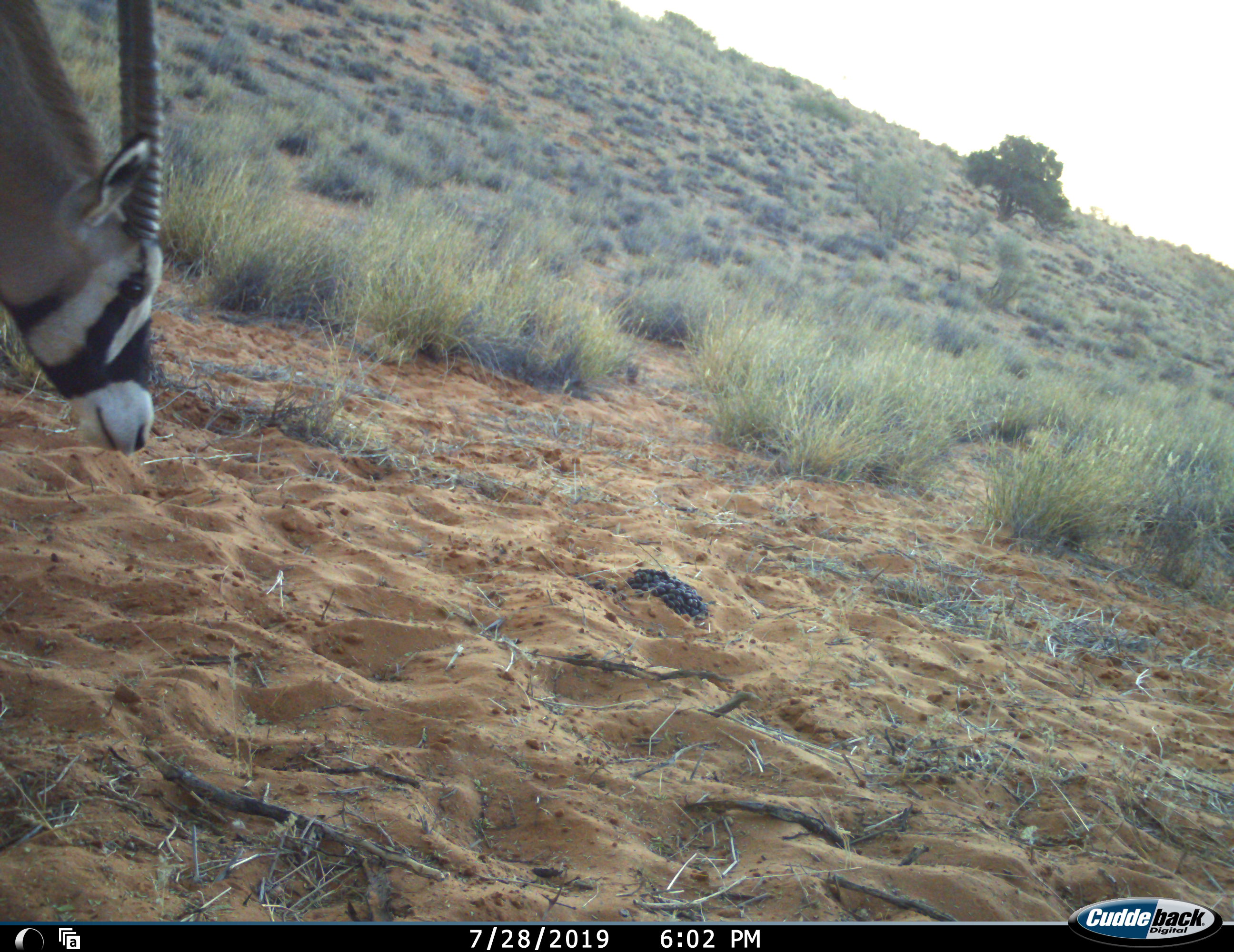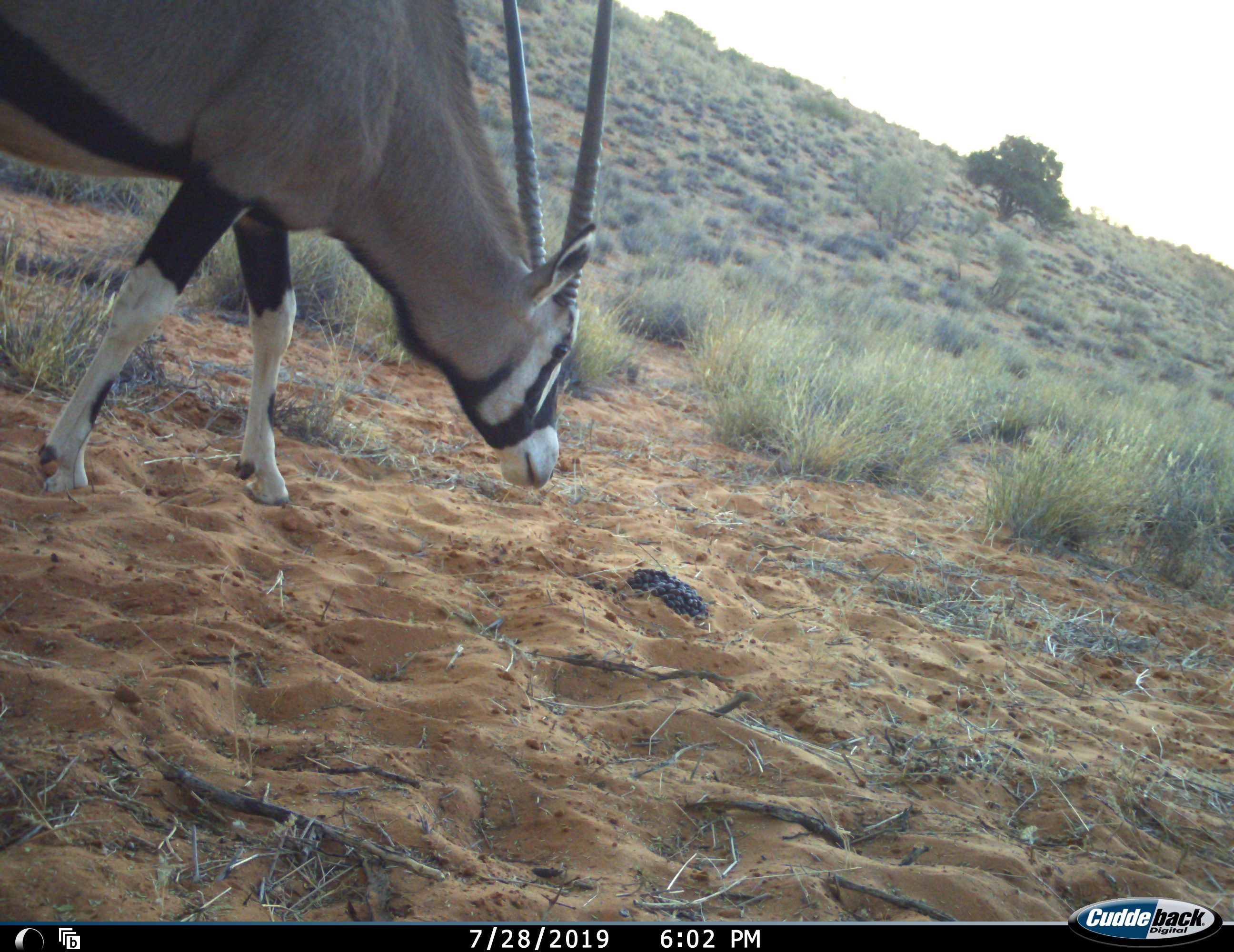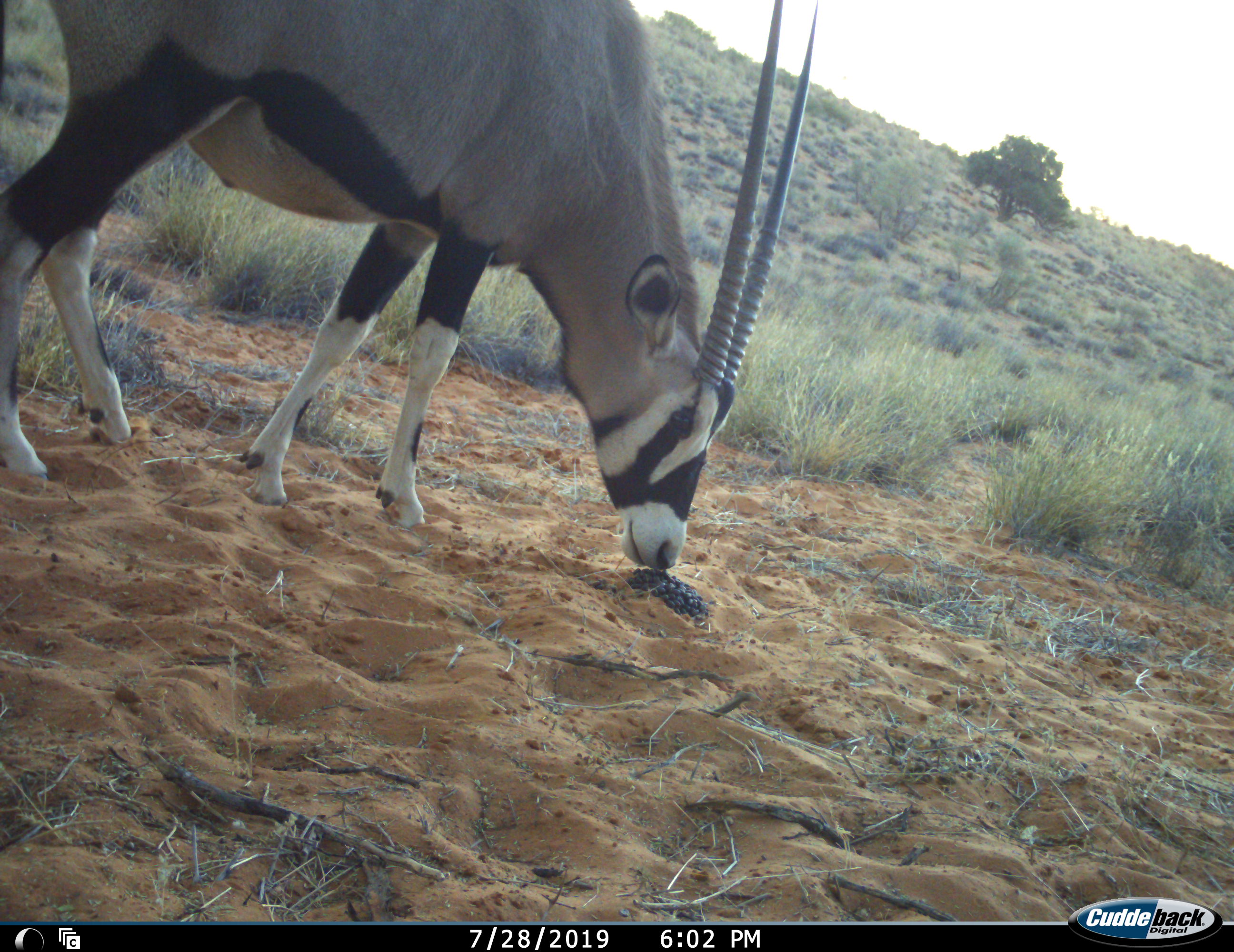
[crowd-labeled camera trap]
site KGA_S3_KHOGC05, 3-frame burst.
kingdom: Animalia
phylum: Chordata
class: Mammalia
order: Artiodactyla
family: Bovidae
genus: Oryx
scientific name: Oryx gazella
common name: gemsbok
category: oryx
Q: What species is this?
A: Oryx (gemsbok) (Oryx gazella).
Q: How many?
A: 1.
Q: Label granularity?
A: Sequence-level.